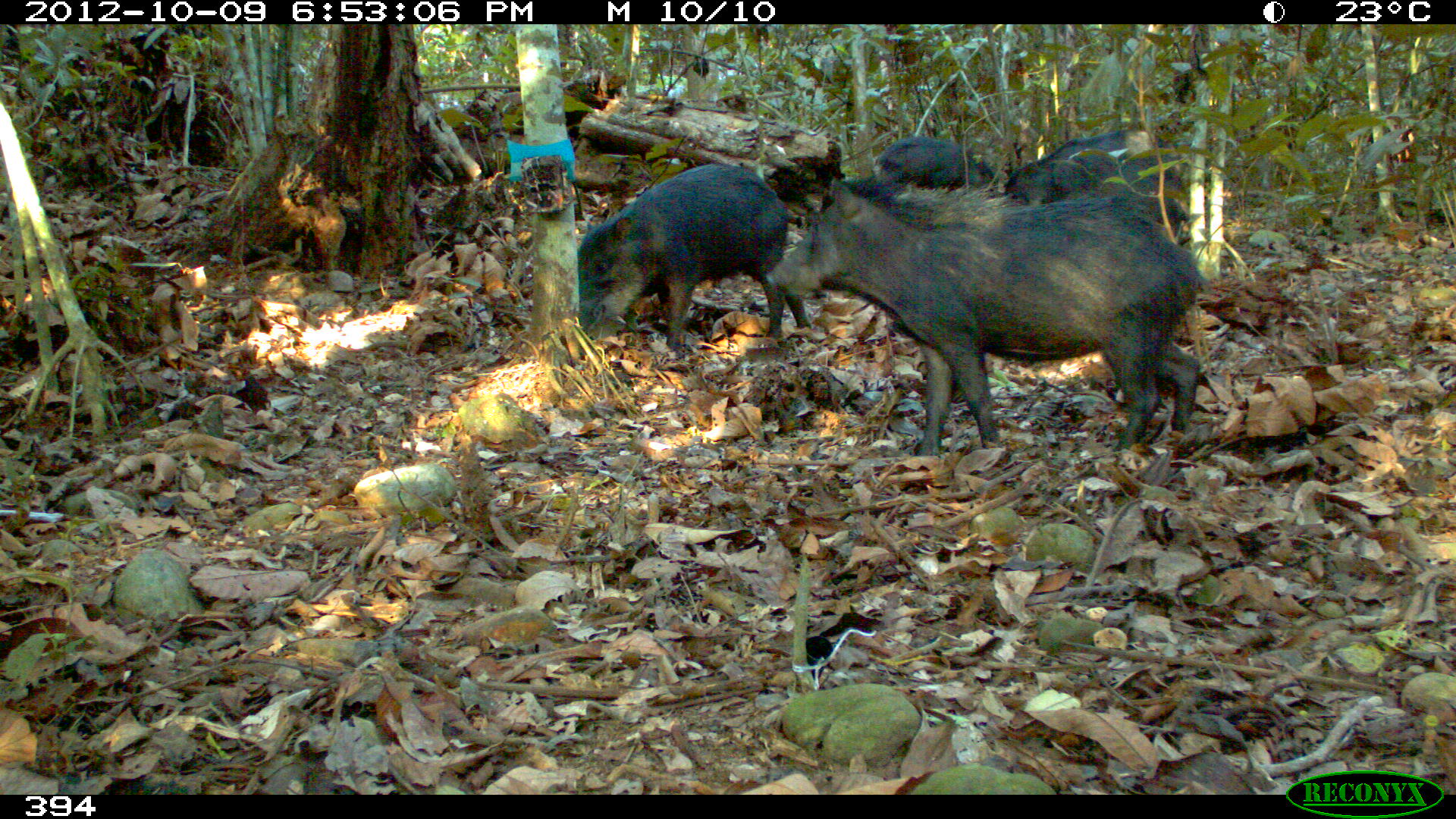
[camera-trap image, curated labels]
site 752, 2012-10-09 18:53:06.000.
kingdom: Animalia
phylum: Chordata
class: Mammalia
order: Artiodactyla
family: Tayassuidae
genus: Tayassu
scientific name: Tayassu pecari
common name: white-lipped peccary